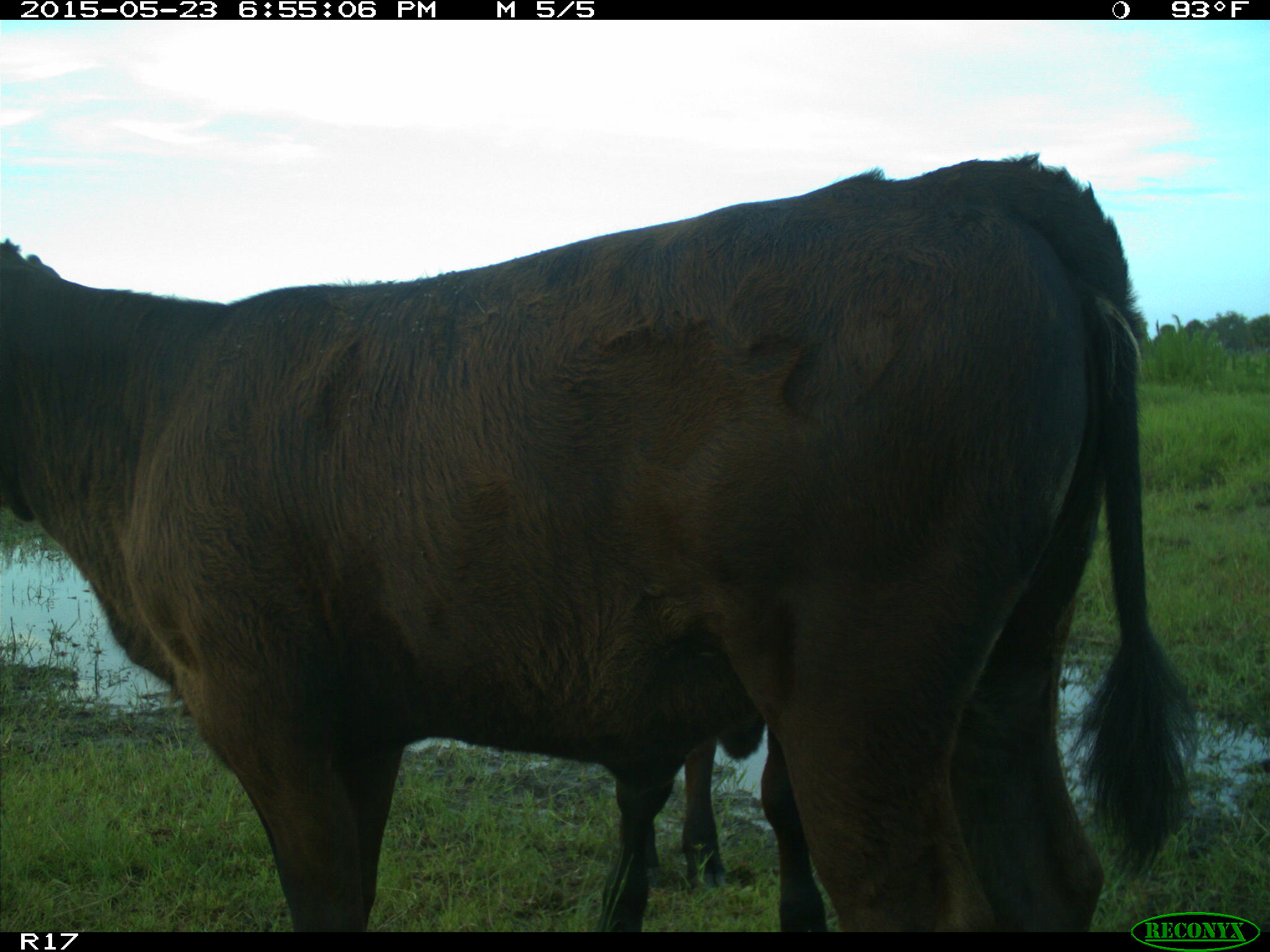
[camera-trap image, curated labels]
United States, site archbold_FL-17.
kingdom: Animalia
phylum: Chordata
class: Mammalia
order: Artiodactyla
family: Bovidae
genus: Bos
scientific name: Bos taurus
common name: domestic cow